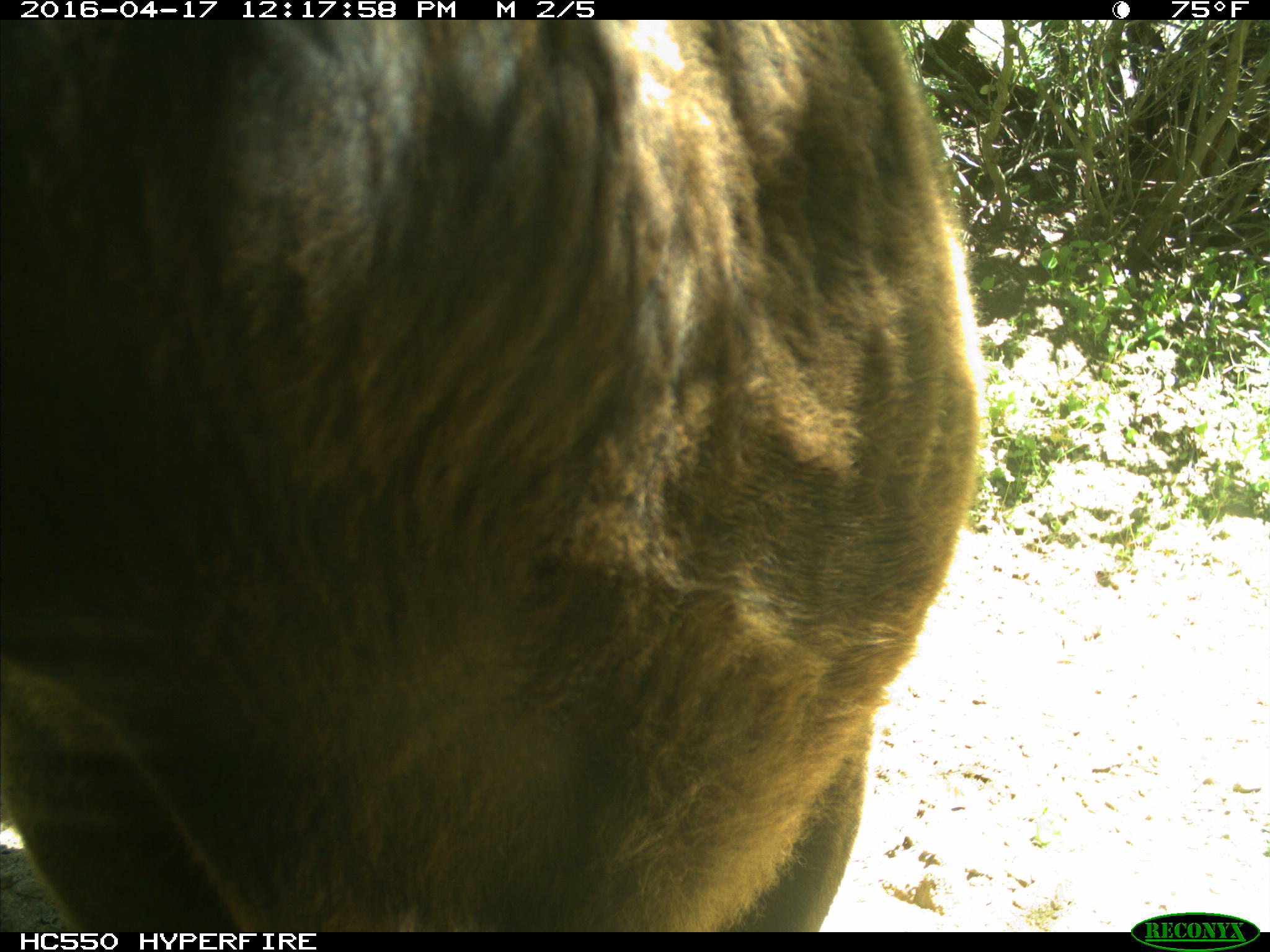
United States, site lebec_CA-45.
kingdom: Animalia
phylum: Chordata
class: Mammalia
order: Artiodactyla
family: Bovidae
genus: Bos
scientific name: Bos taurus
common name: domestic cow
Bos taurus (domestic cow).